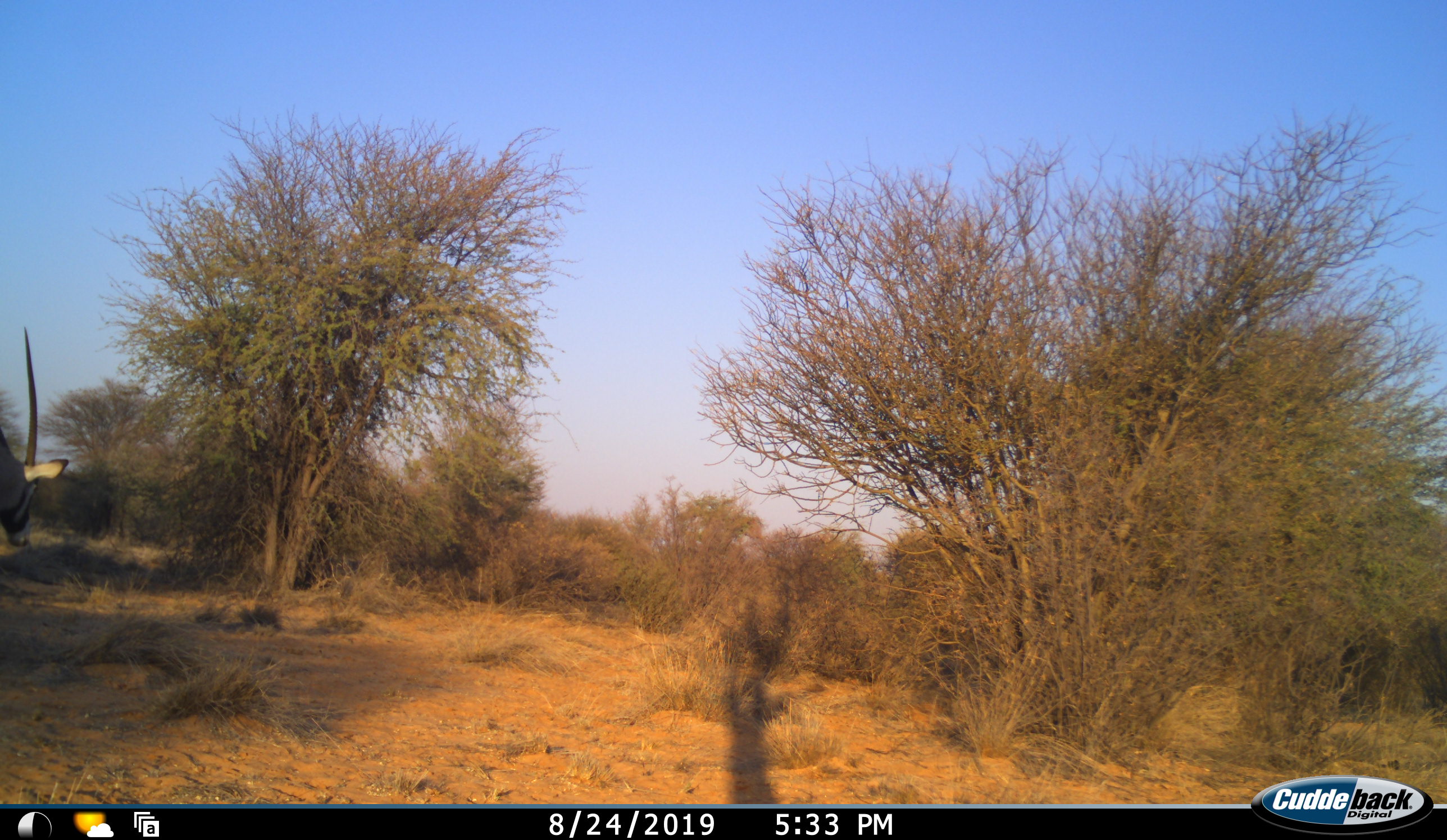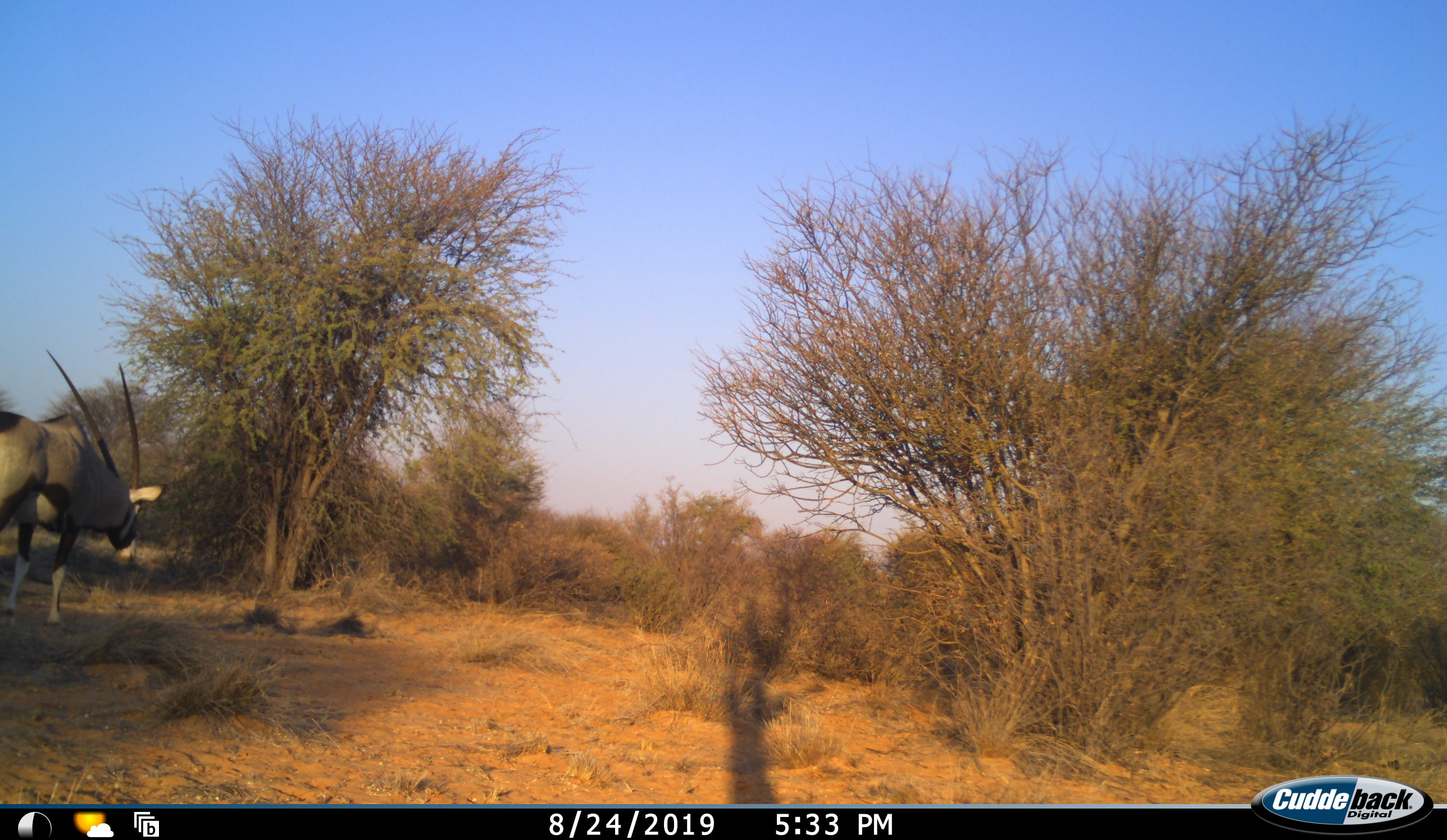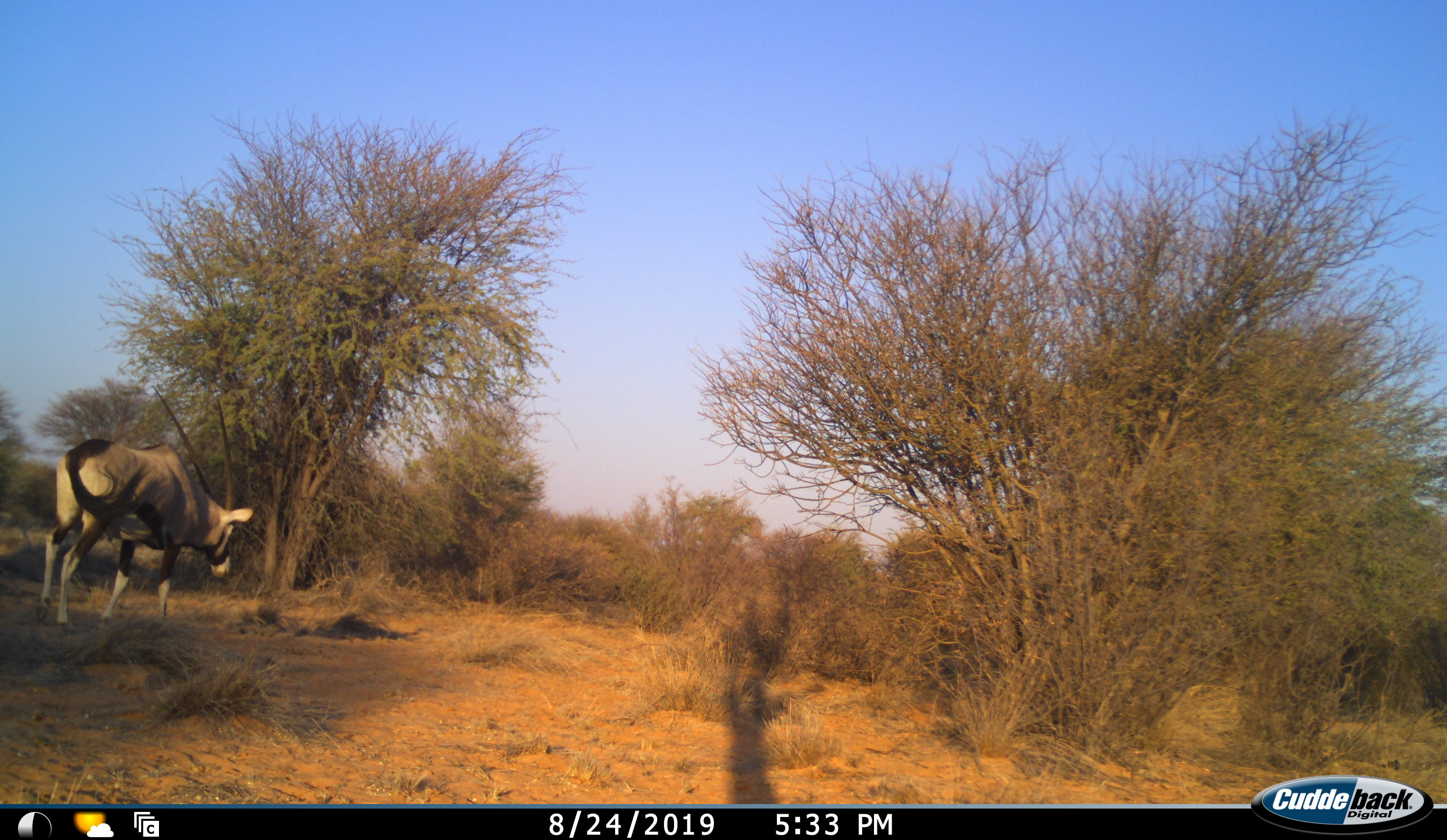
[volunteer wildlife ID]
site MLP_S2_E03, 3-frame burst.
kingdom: Animalia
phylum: Chordata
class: Mammalia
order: Artiodactyla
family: Bovidae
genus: Oryx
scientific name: Oryx gazella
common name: gemsbok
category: oryx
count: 1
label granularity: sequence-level